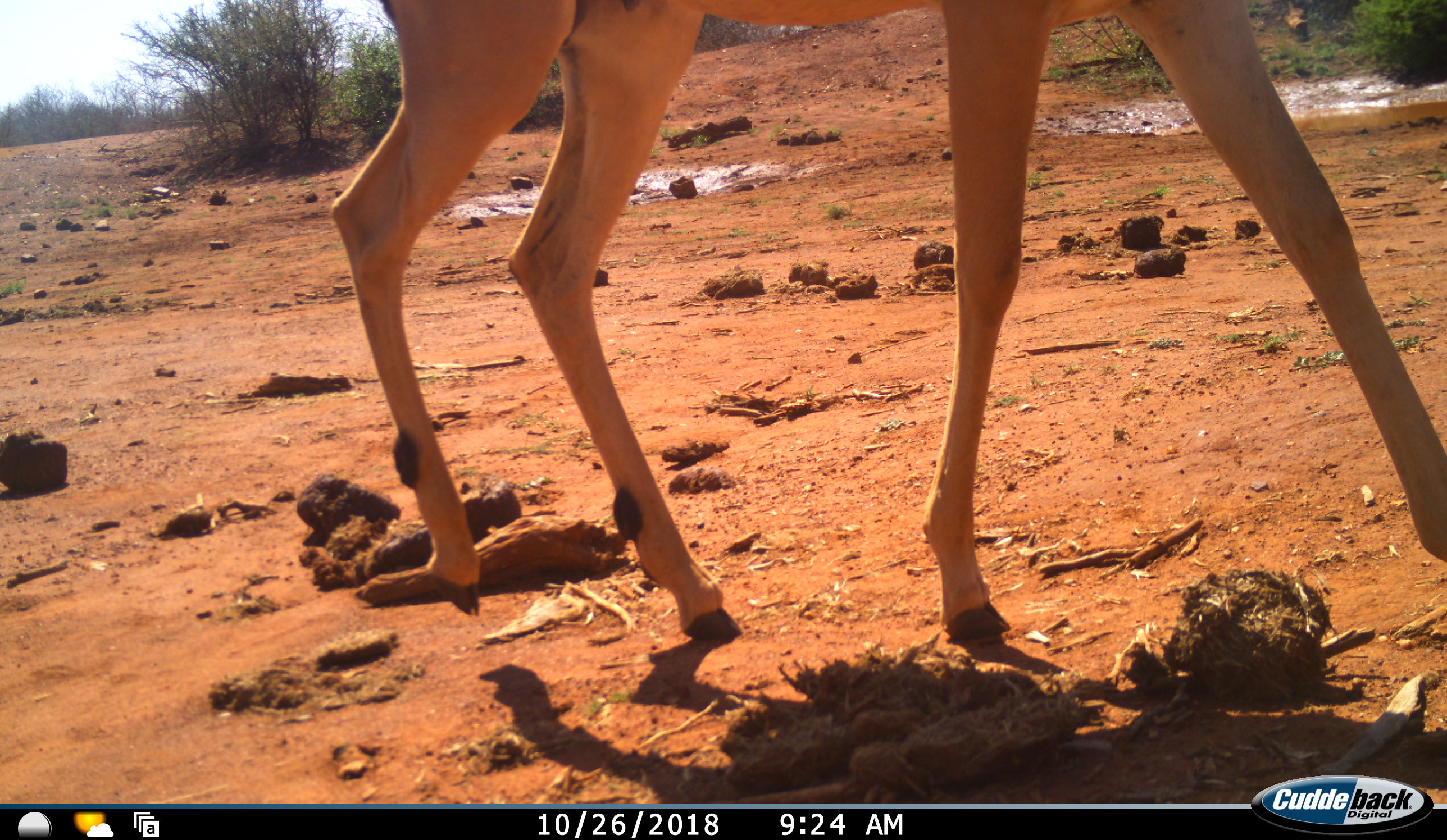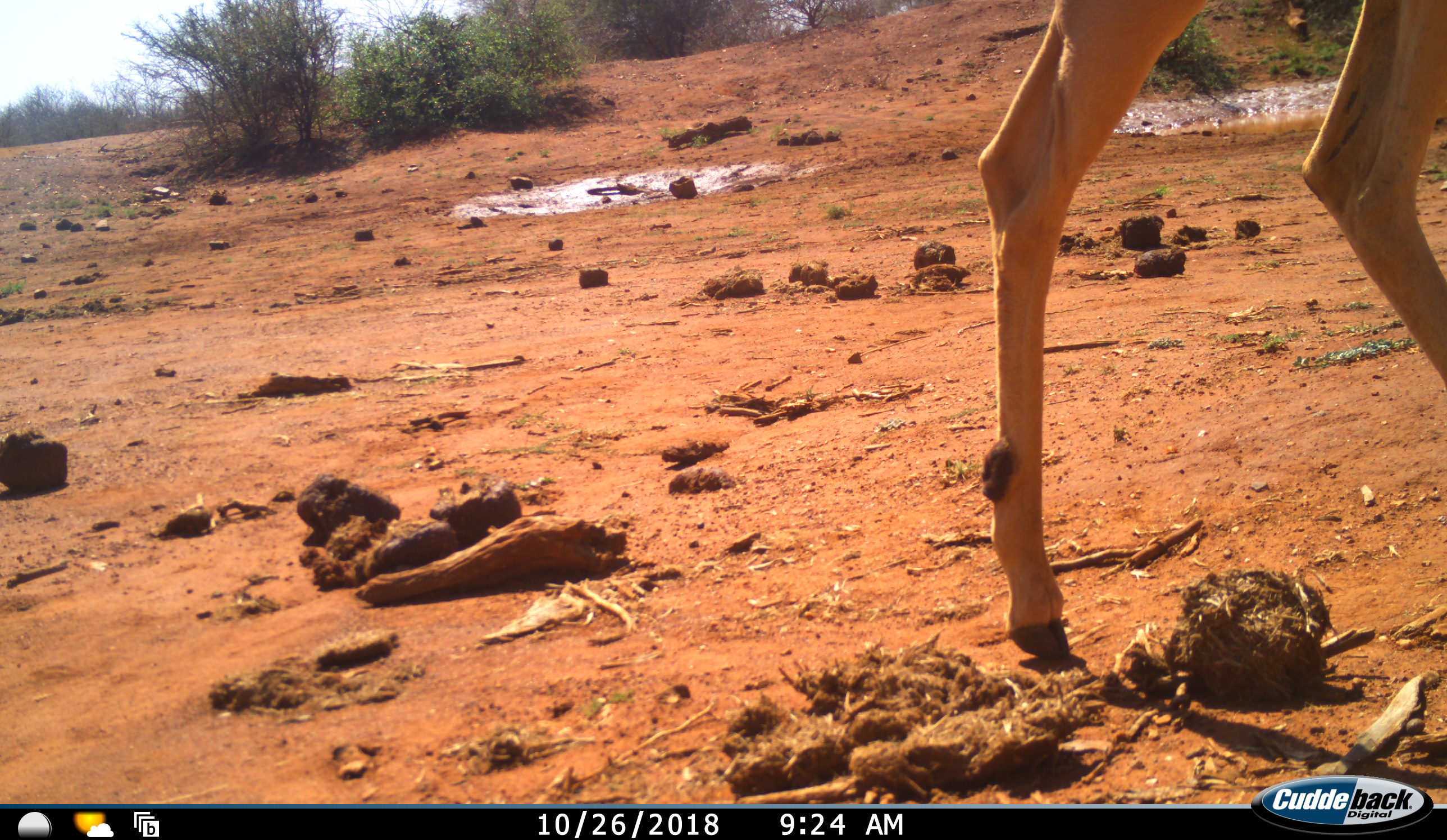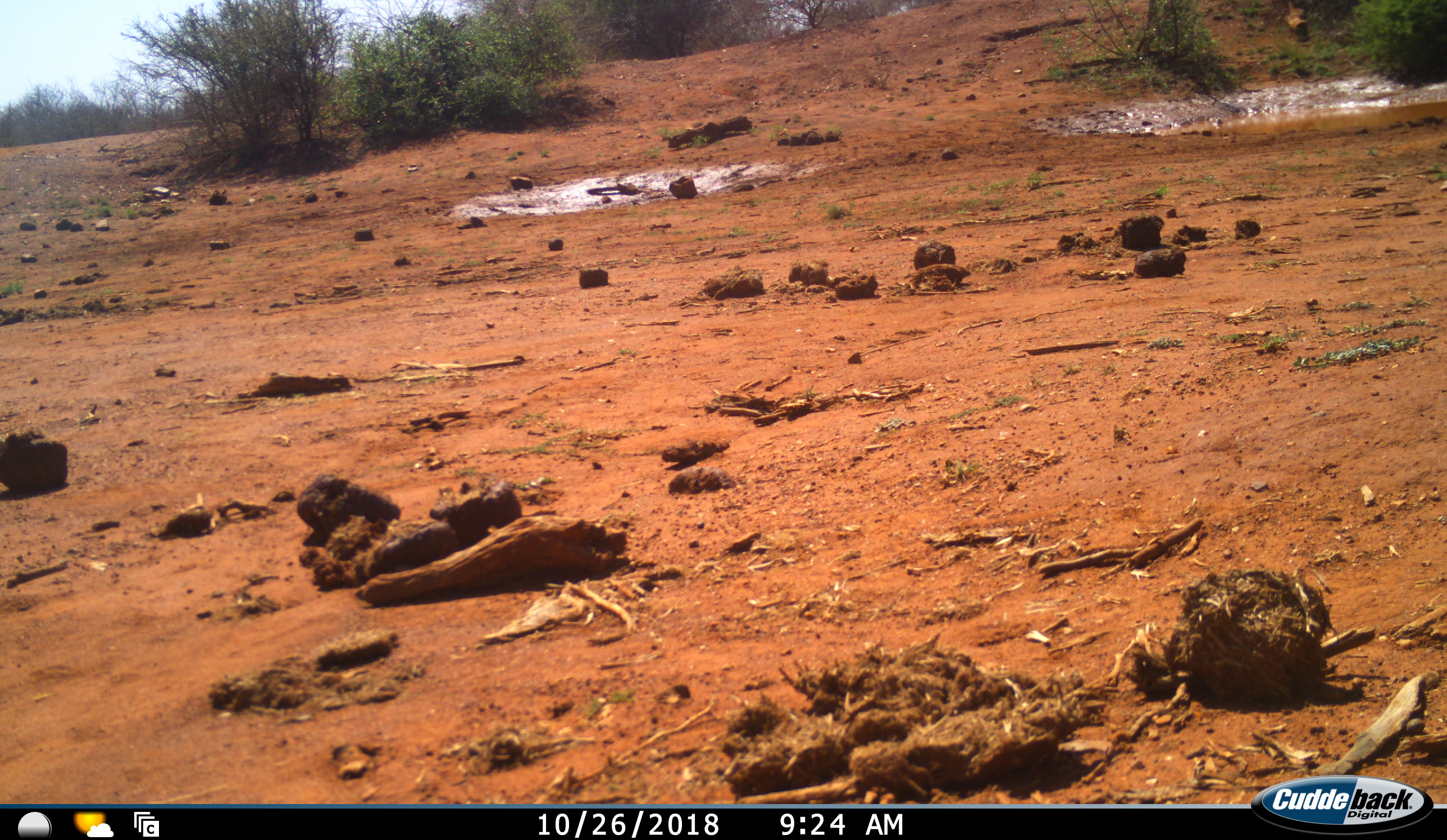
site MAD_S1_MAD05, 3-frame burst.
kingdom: Animalia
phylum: Chordata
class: Mammalia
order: Artiodactyla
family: Bovidae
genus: Aepyceros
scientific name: Aepyceros melampus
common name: impala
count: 1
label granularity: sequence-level